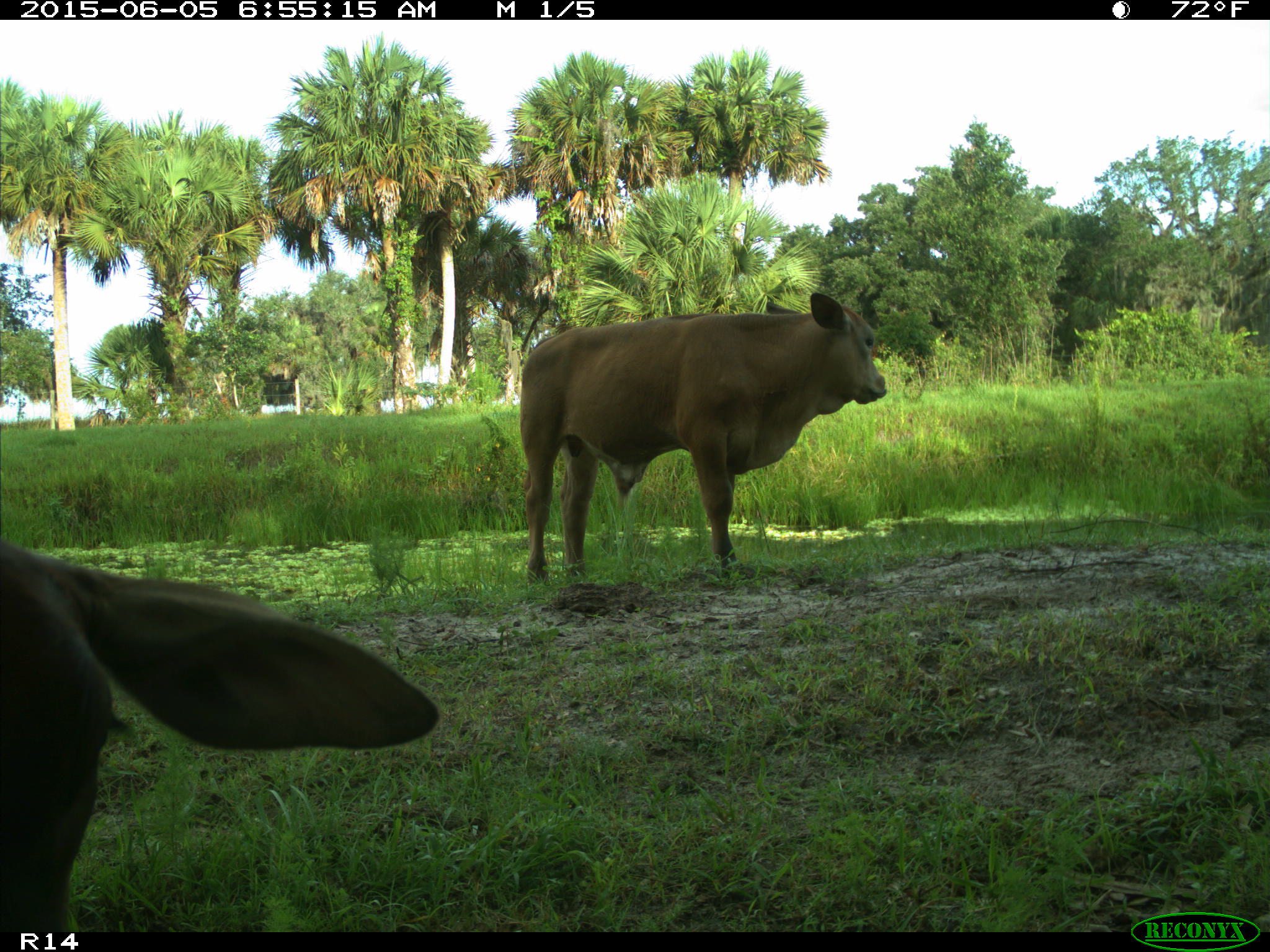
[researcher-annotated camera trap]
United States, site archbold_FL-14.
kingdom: Animalia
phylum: Chordata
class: Mammalia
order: Artiodactyla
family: Bovidae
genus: Bos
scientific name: Bos taurus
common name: domestic cow